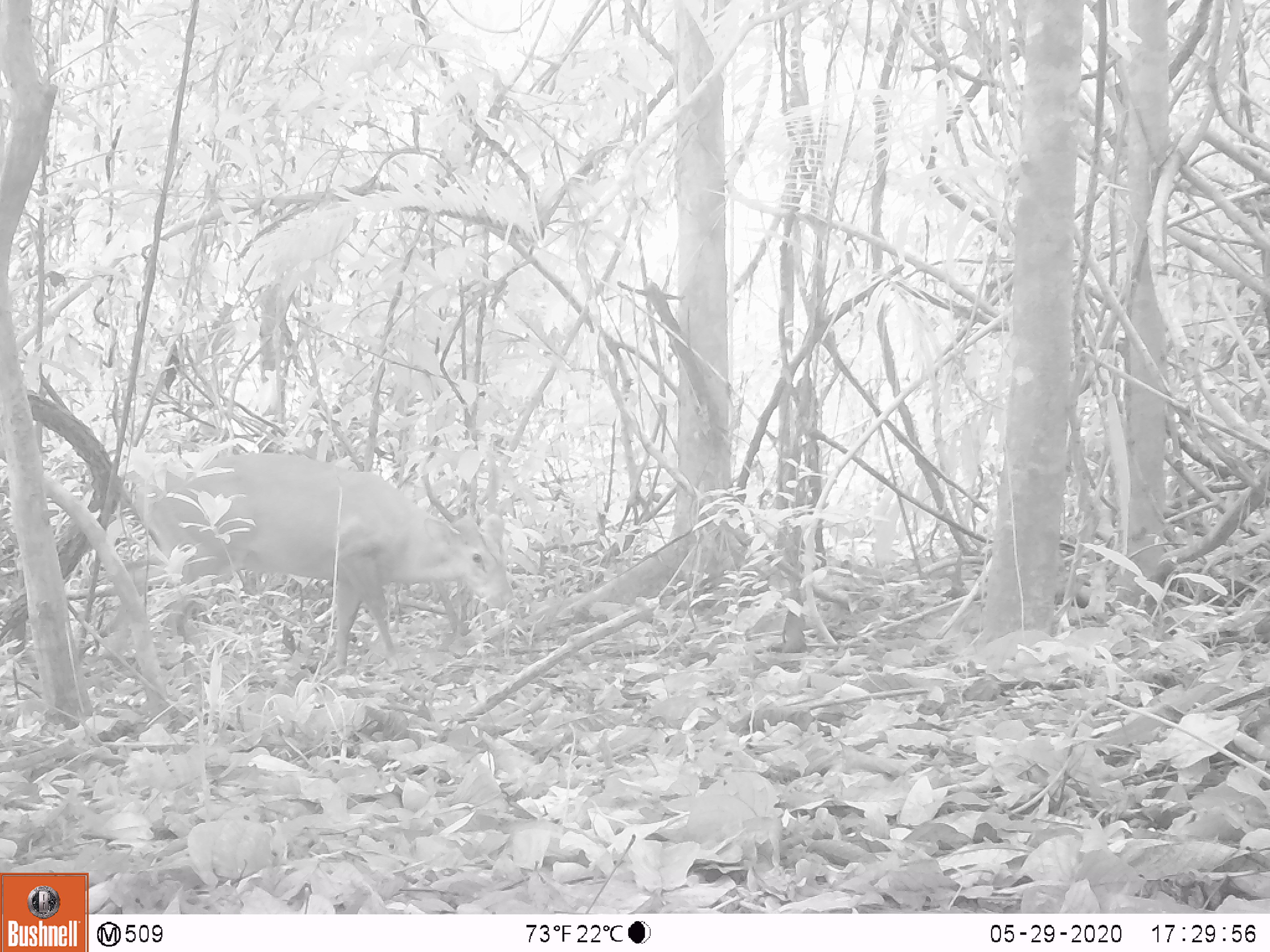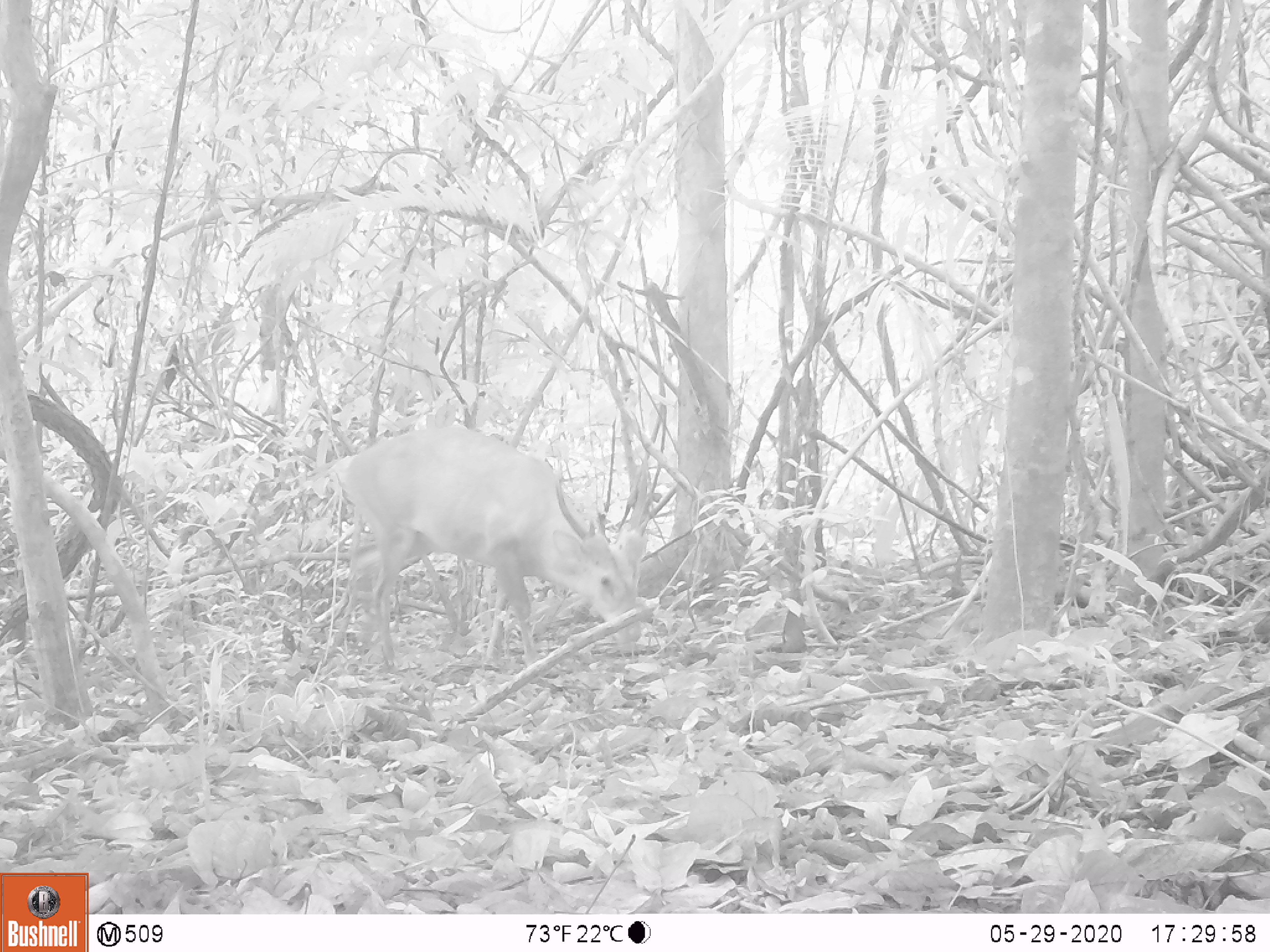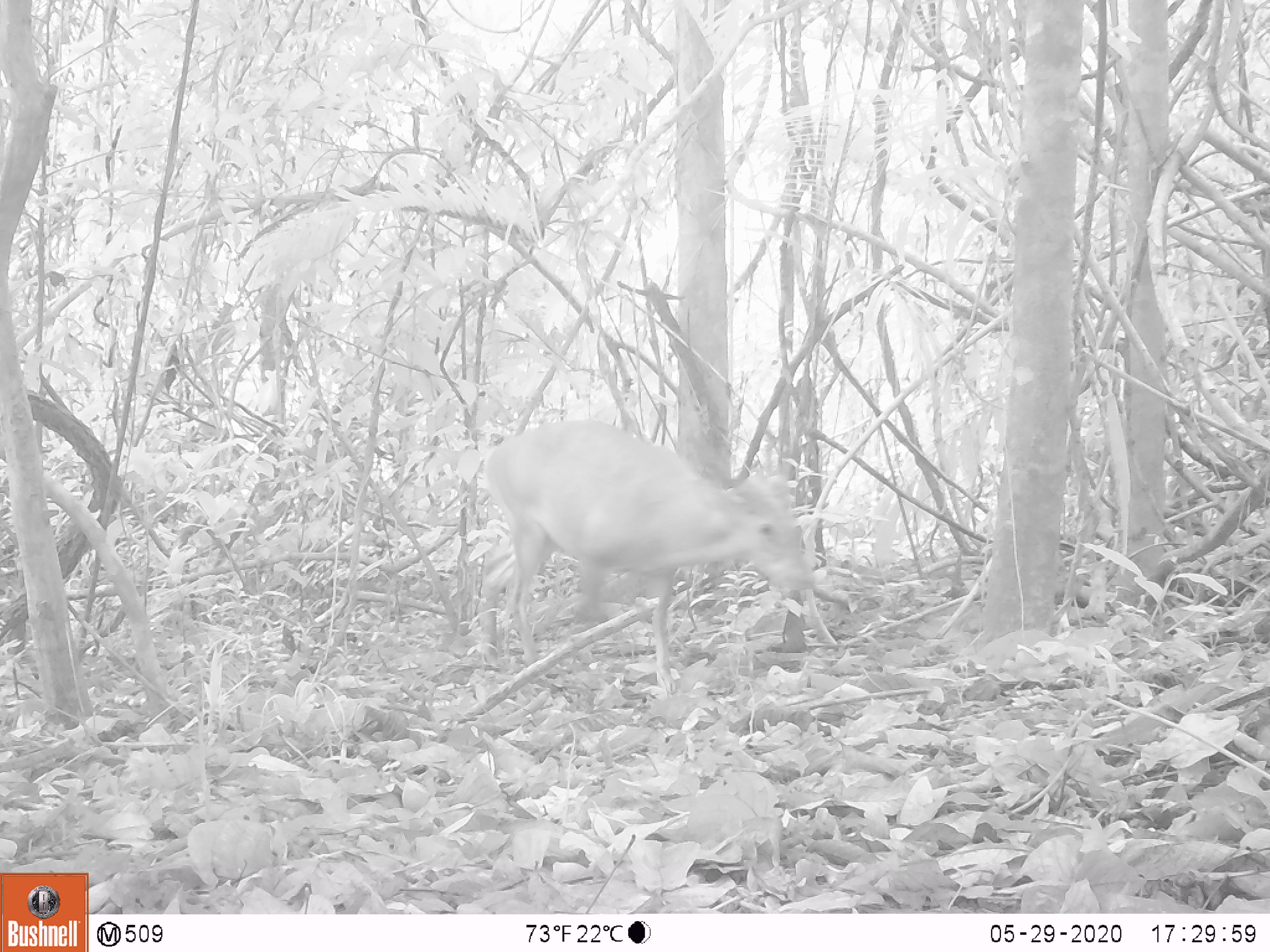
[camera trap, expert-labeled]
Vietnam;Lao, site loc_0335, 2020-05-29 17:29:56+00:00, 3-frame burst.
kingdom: Animalia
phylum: Chordata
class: Mammalia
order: Artiodactyla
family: Cervidae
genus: Muntiacus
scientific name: Muntiacus vuquangensis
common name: large-antlered muntjac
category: large antlered muntjac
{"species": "large antlered muntjac (large-antlered muntjac) (Muntiacus vuquangensis)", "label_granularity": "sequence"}